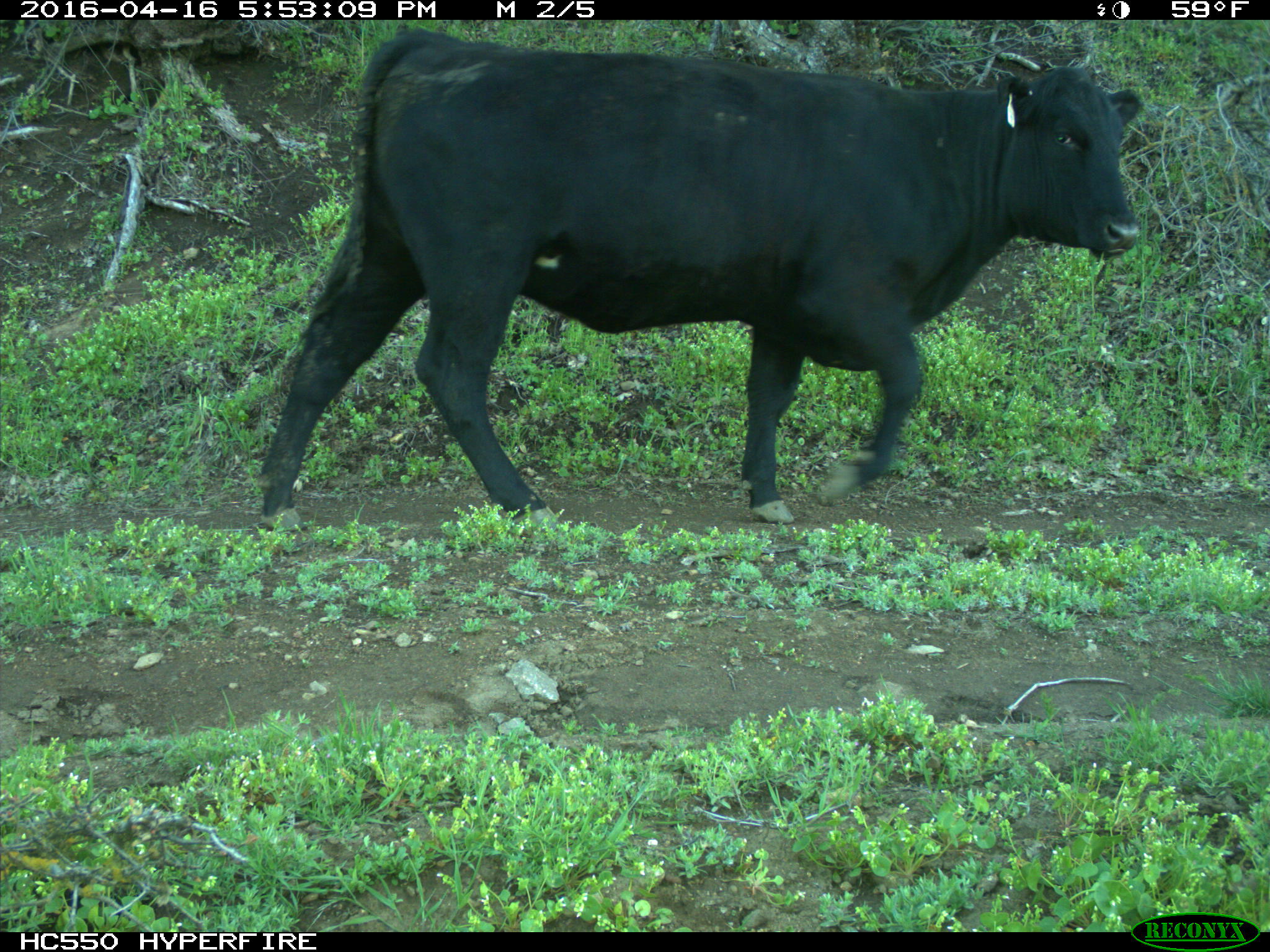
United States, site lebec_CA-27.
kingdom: Animalia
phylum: Chordata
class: Mammalia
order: Artiodactyla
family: Bovidae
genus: Bos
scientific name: Bos taurus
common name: domestic cow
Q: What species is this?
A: Bos taurus (domestic cow).